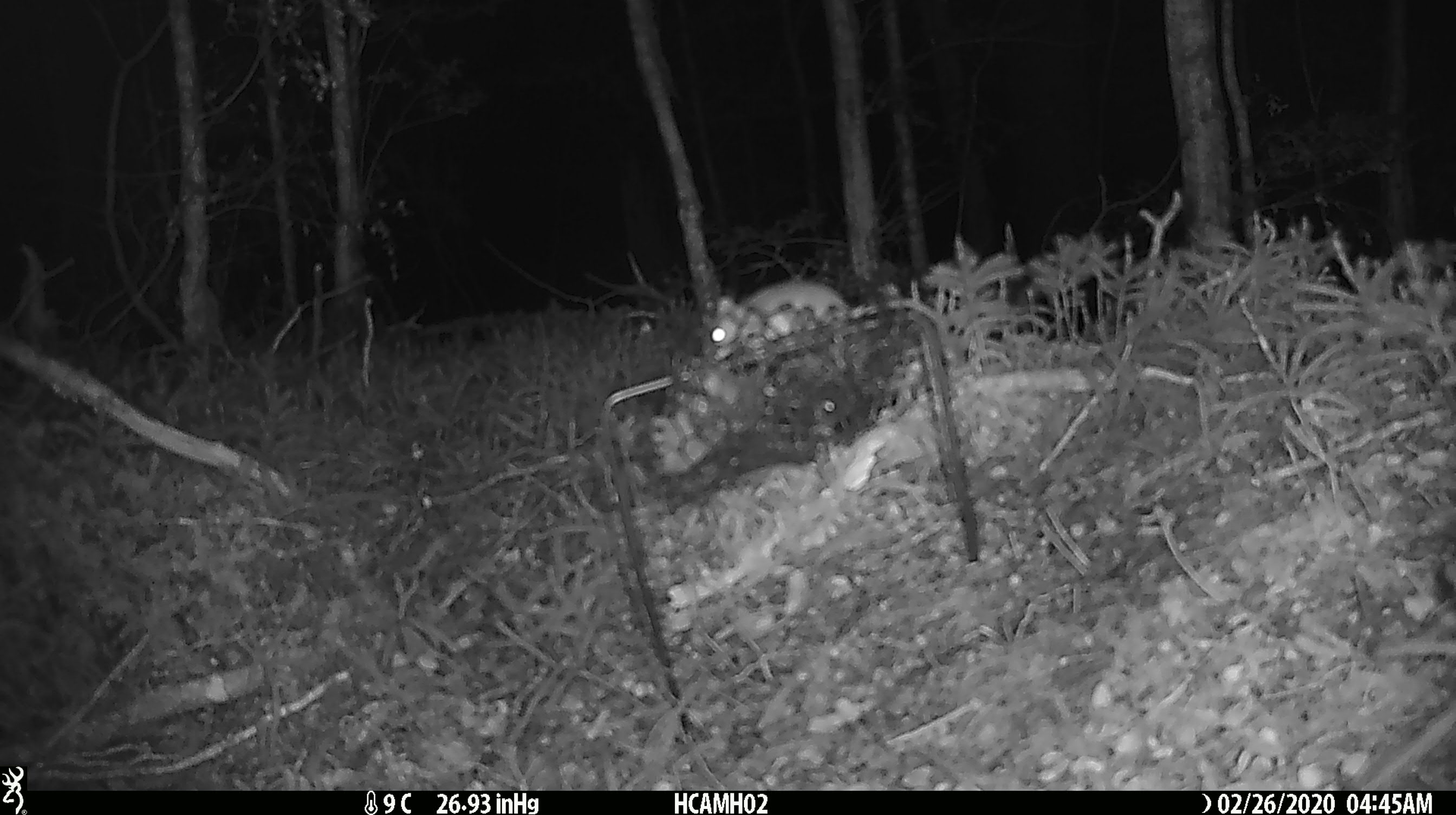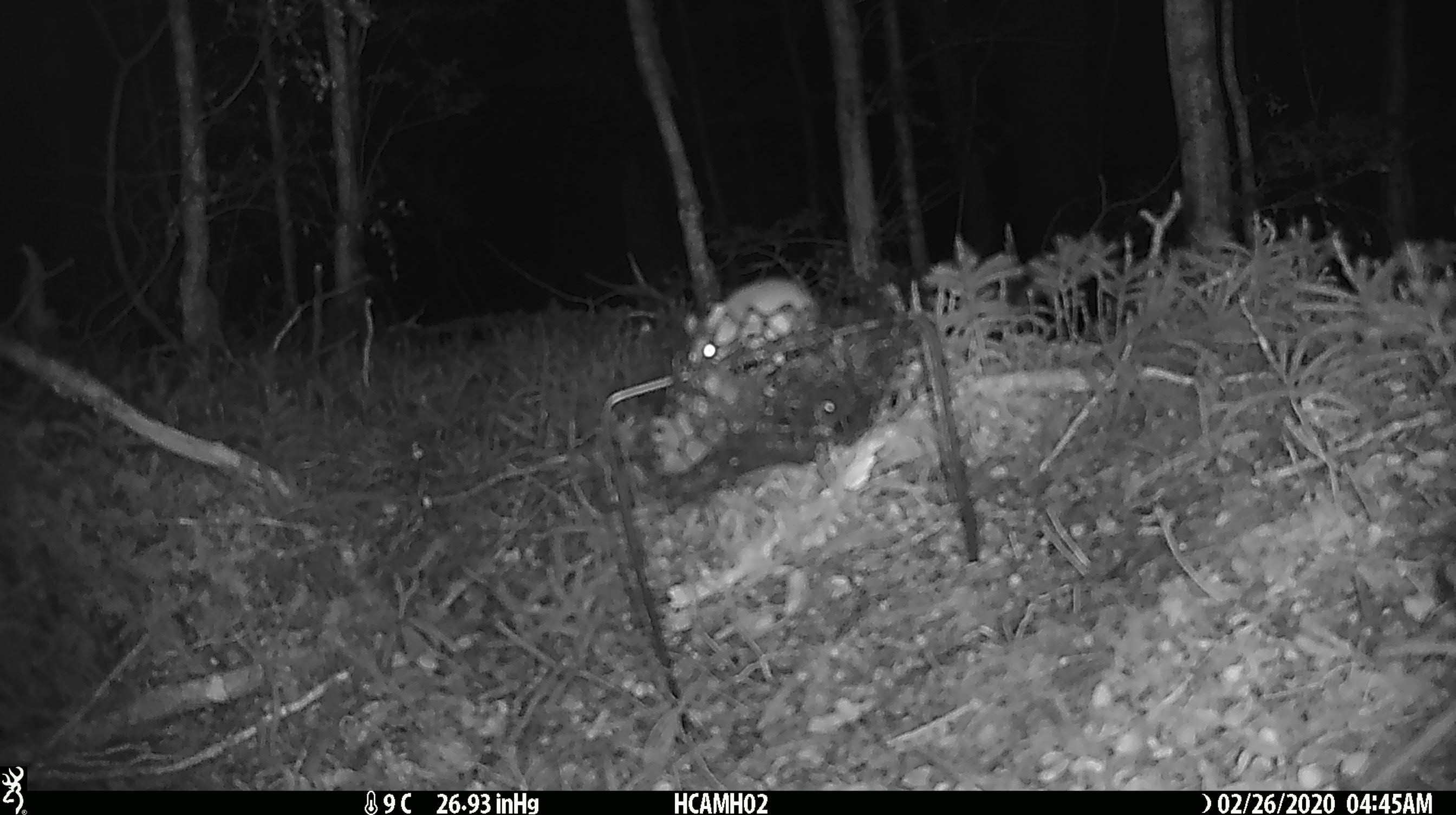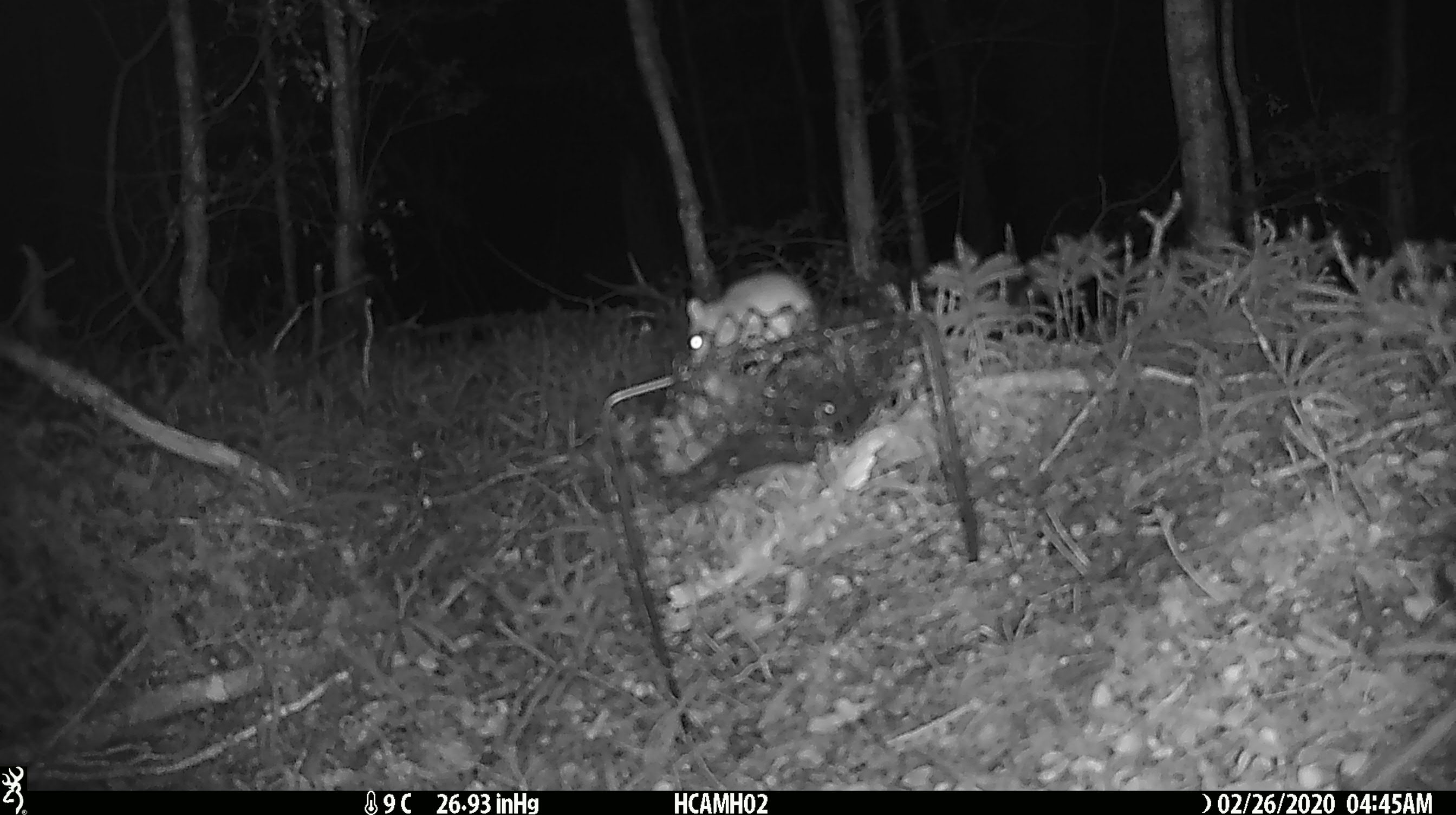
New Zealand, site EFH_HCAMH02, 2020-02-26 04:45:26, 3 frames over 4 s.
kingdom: Animalia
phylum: Chordata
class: Mammalia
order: Rodentia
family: Muridae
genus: Mus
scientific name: Mus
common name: mouse